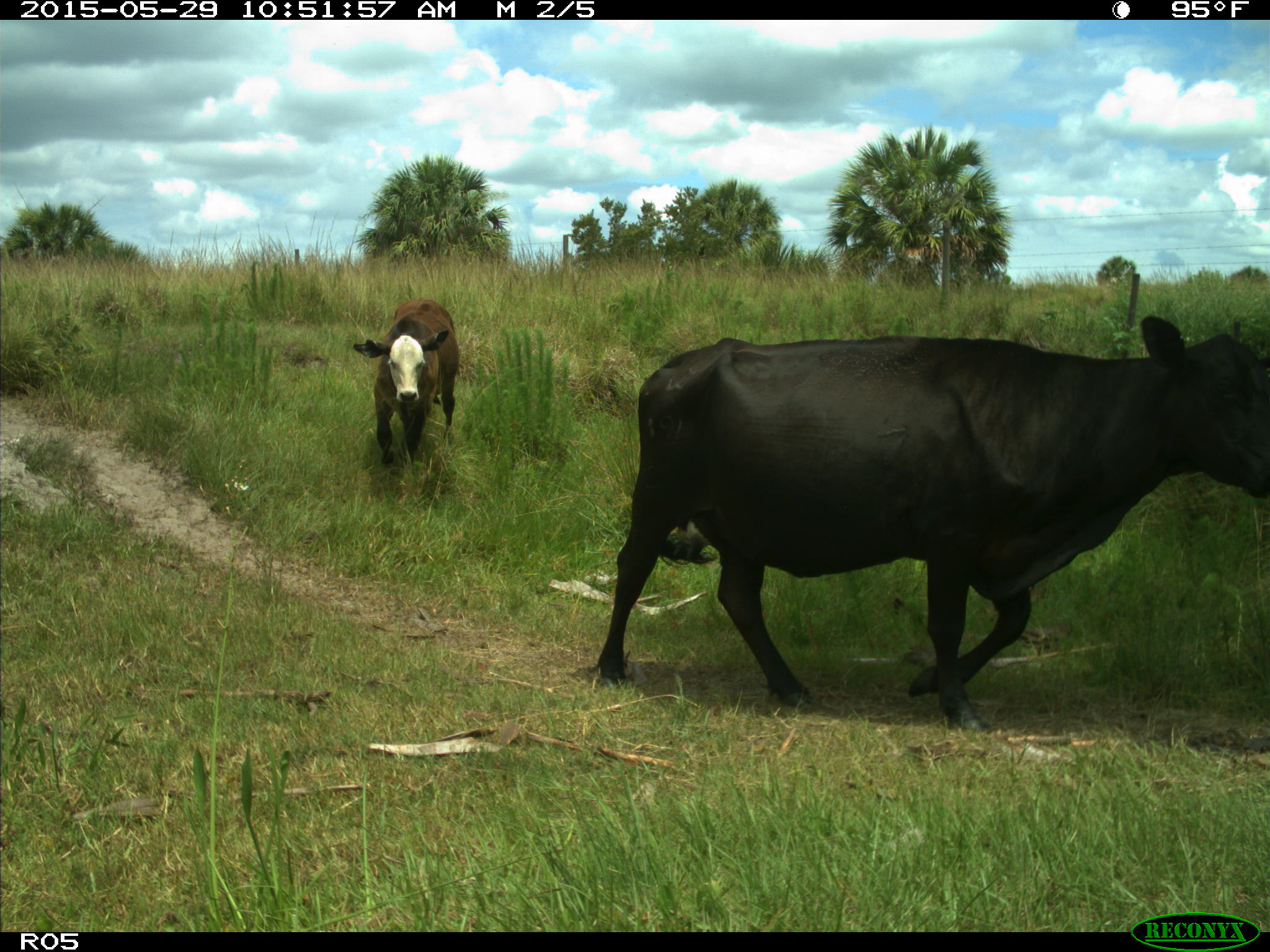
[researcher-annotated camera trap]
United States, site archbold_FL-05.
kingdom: Animalia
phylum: Chordata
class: Mammalia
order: Artiodactyla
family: Bovidae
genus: Bos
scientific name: Bos taurus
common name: domestic cow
Bos taurus (domestic cow).